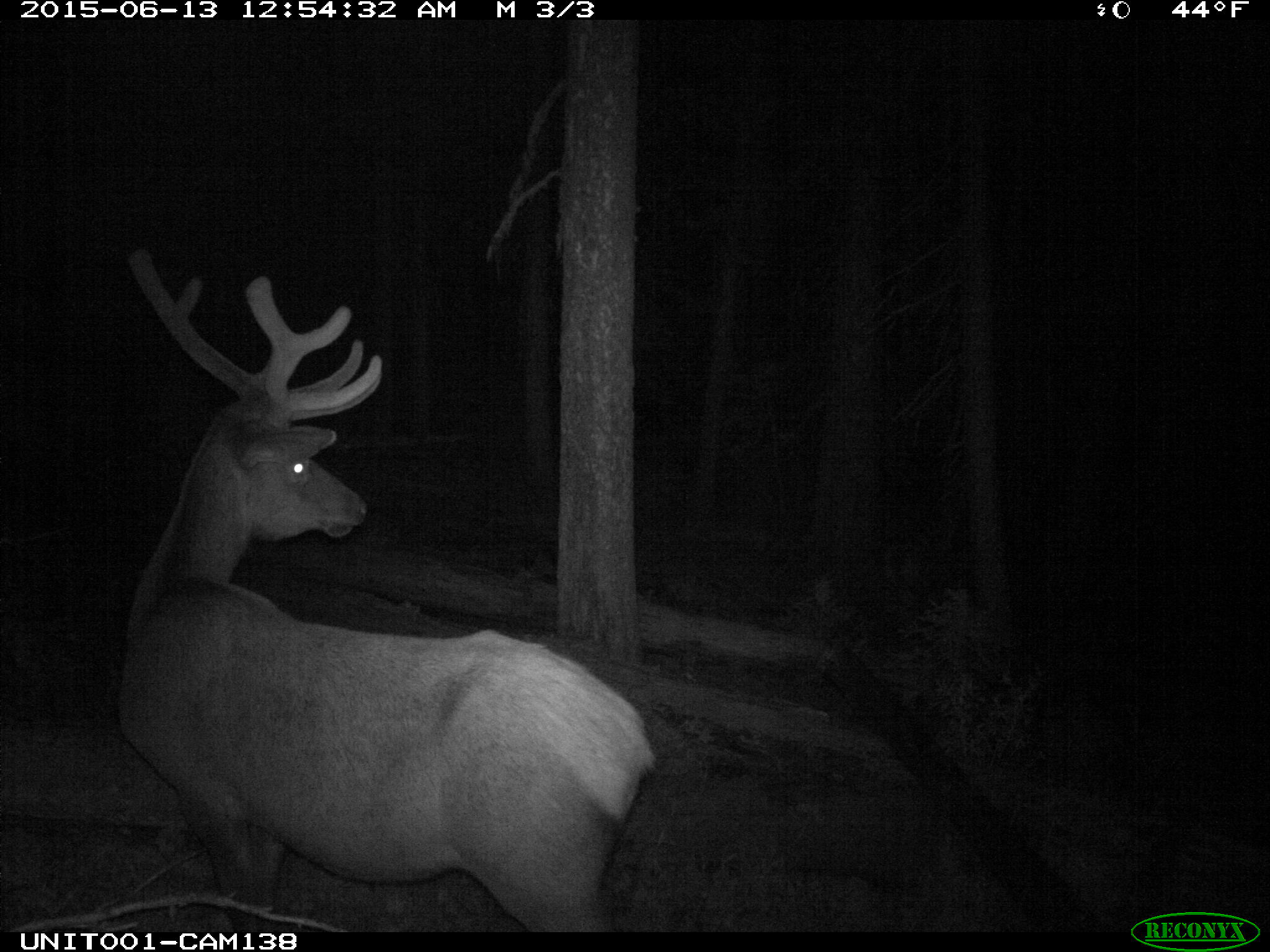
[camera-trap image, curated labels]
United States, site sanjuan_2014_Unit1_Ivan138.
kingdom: Animalia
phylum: Chordata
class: Mammalia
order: Artiodactyla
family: Cervidae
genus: Cervus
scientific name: Cervus elaphus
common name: red deer